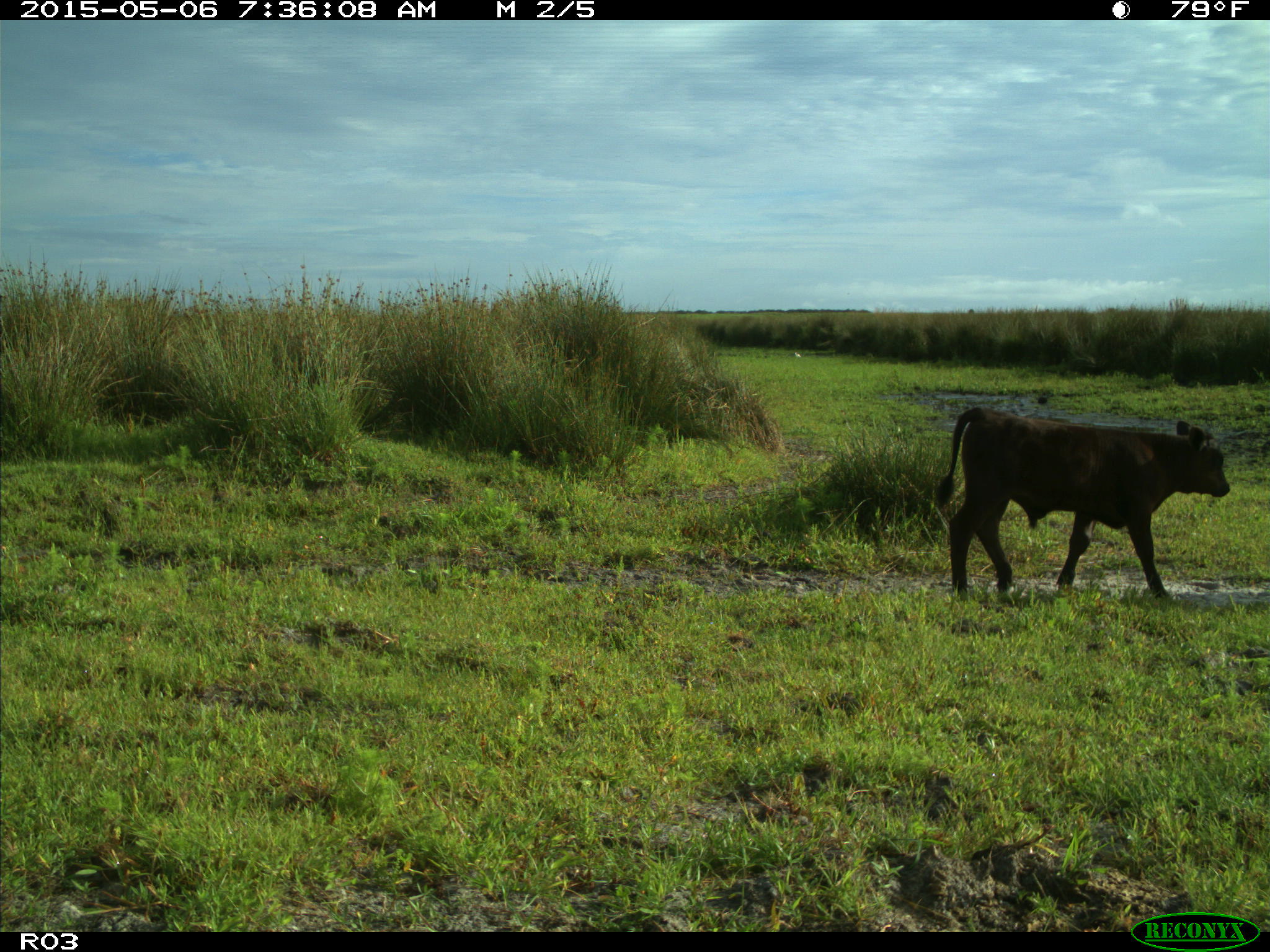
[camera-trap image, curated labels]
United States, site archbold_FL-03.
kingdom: Animalia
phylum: Chordata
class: Mammalia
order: Artiodactyla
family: Bovidae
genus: Bos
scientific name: Bos taurus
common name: domestic cow